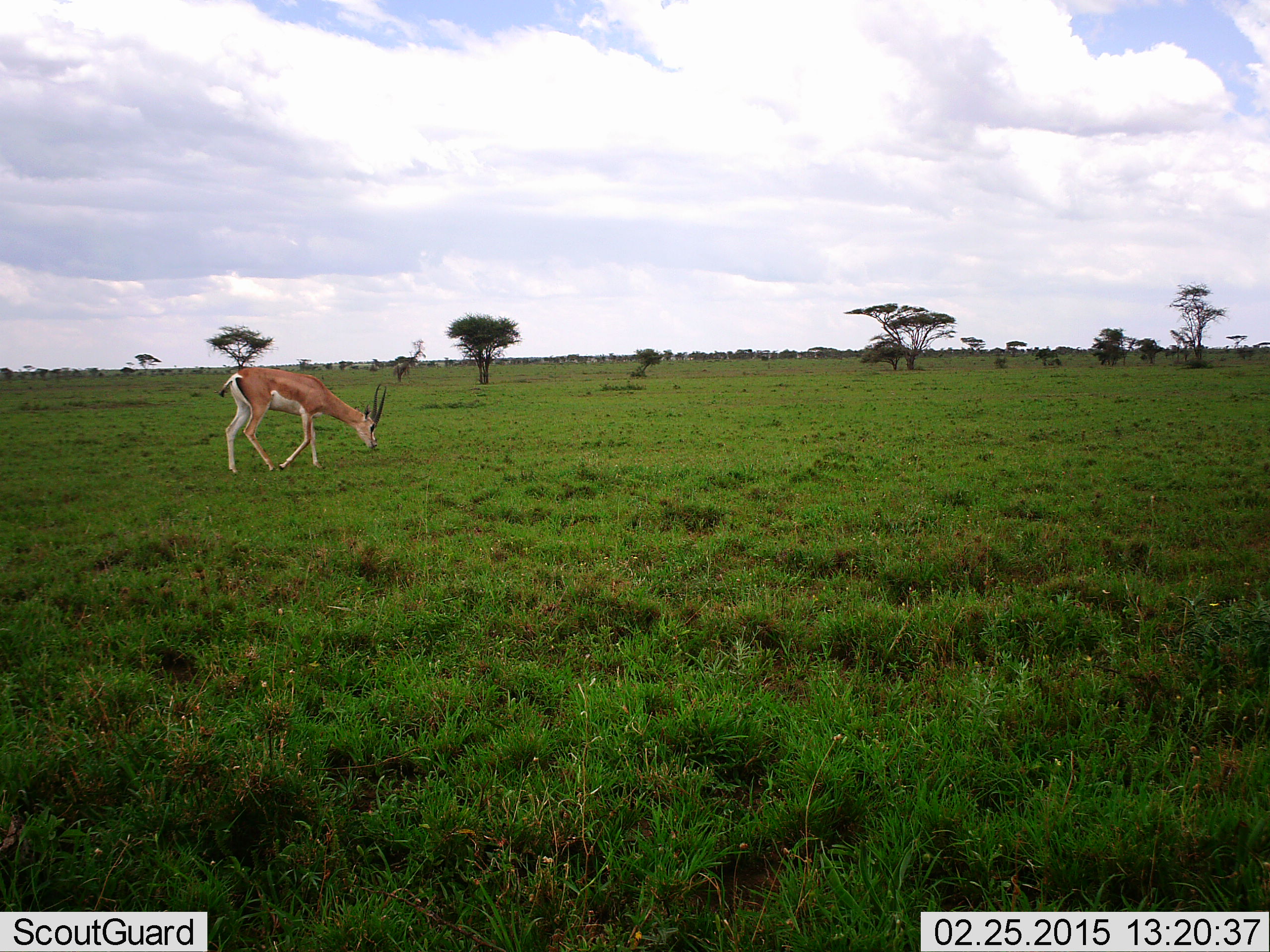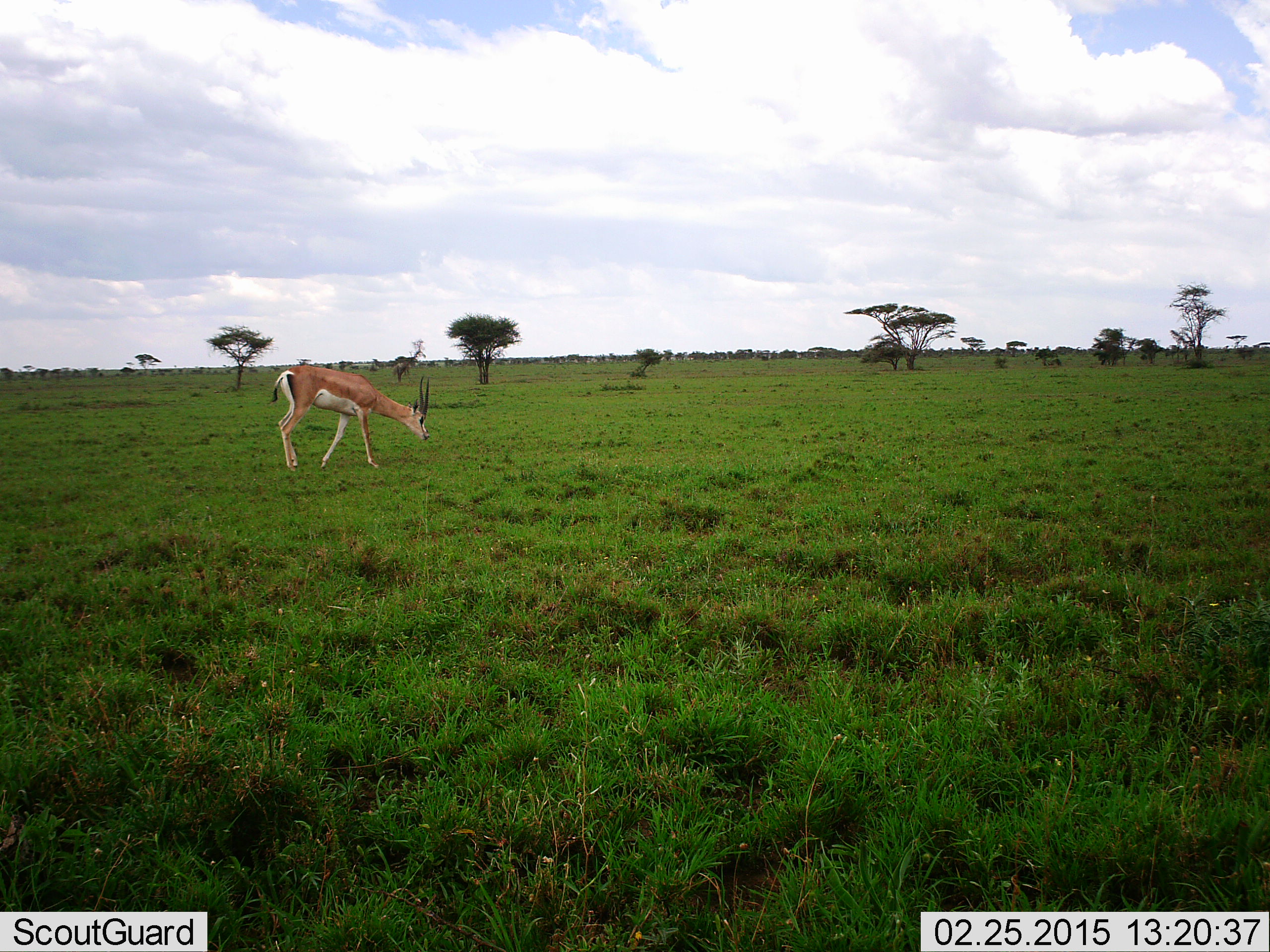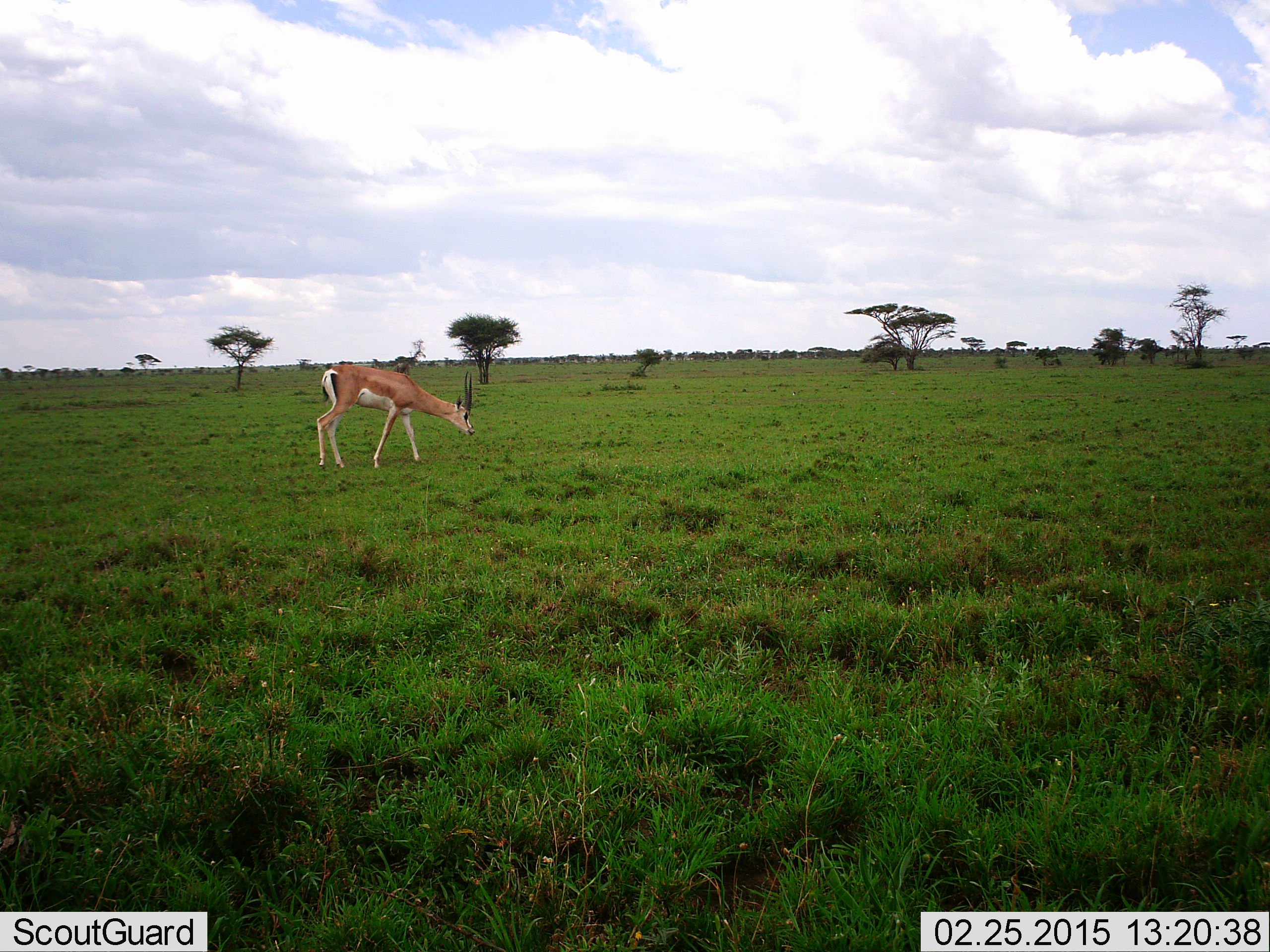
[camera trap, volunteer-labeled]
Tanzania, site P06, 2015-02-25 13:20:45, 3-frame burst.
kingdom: Animalia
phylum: Chordata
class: Mammalia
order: Artiodactyla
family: Bovidae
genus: Nanger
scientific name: Nanger granti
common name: grant's gazelle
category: gazellegrants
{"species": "gazellegrants (grant's gazelle) (Nanger granti)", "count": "1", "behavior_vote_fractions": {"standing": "10%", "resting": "0%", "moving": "60%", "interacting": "0%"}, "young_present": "0%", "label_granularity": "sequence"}